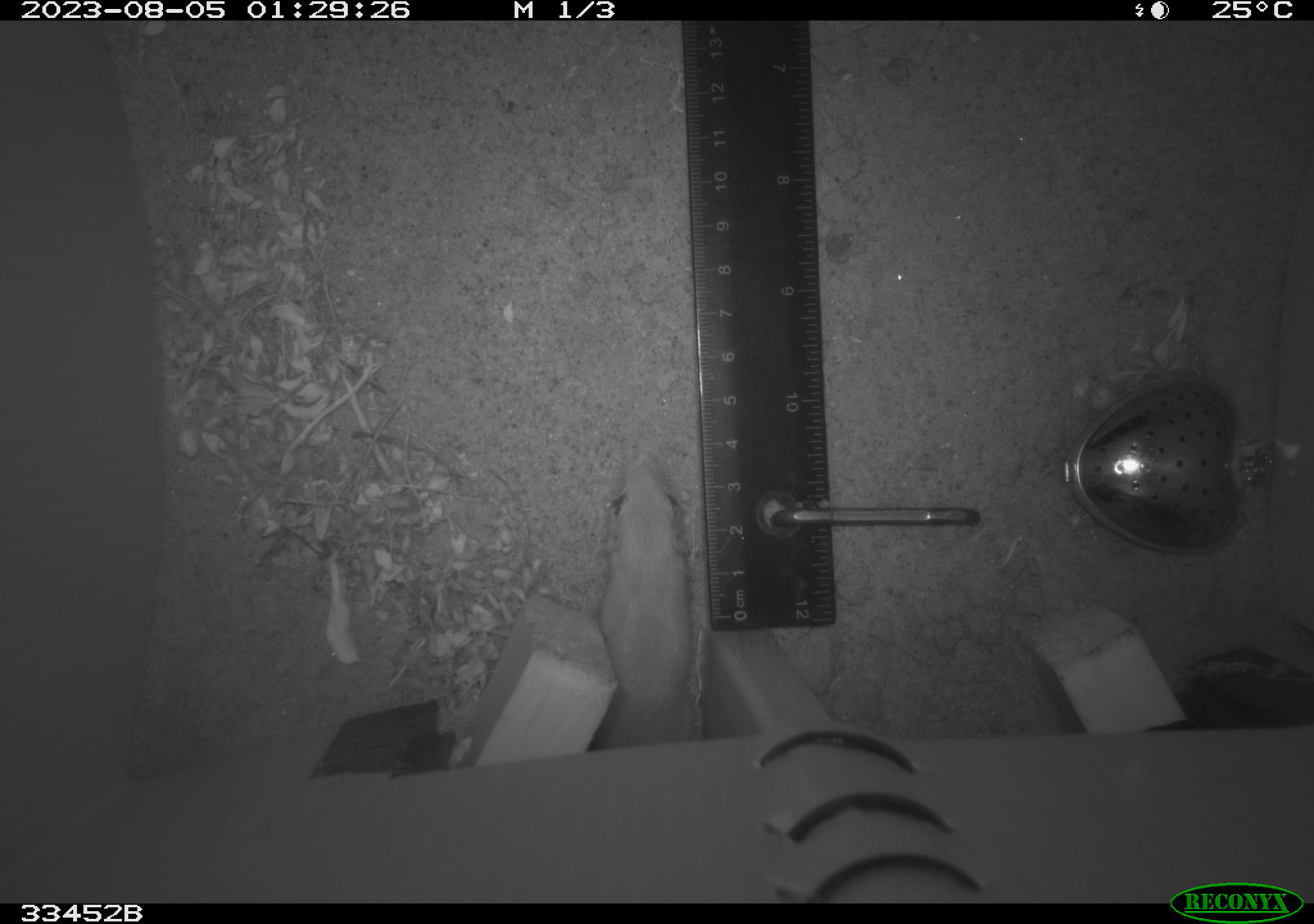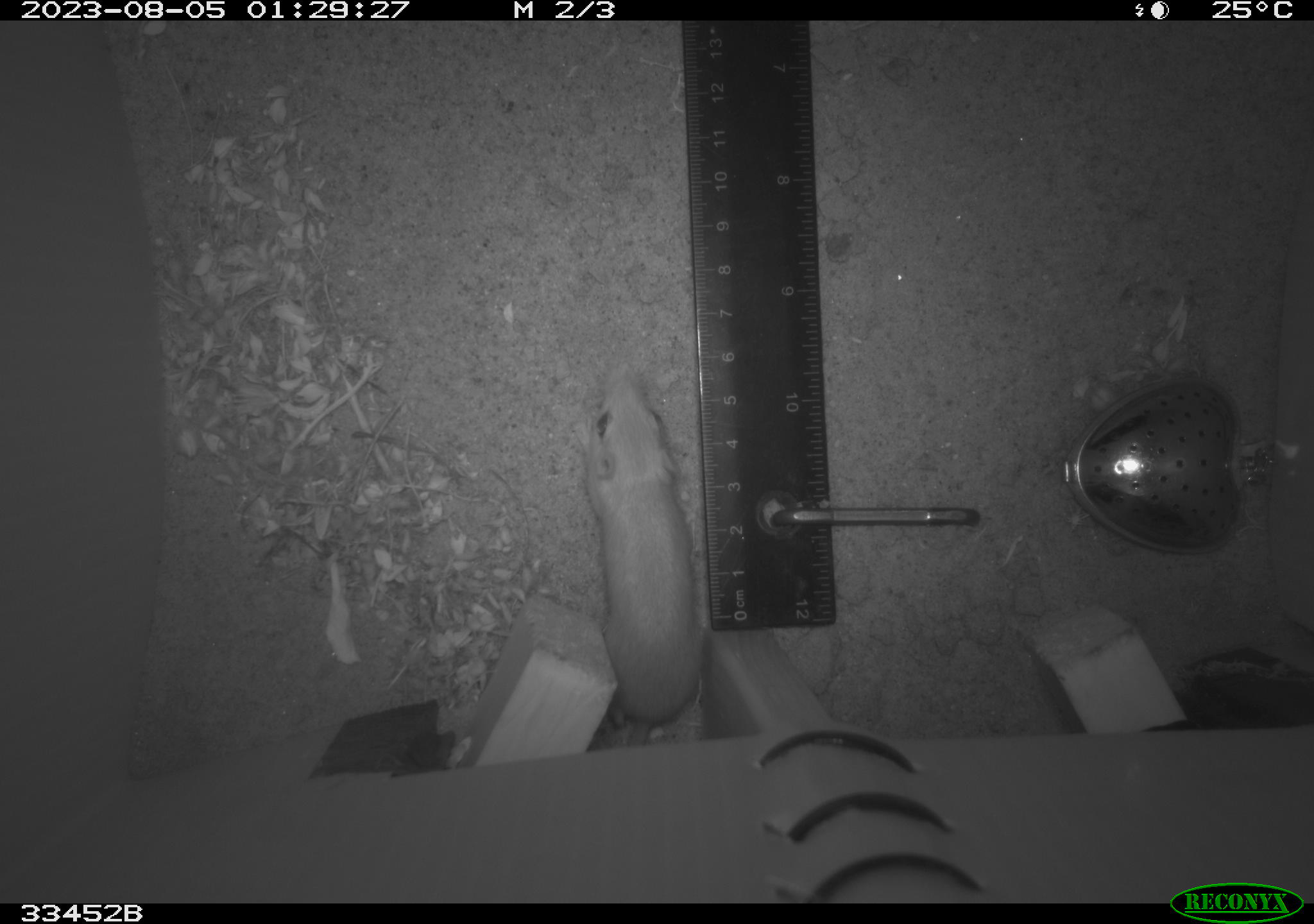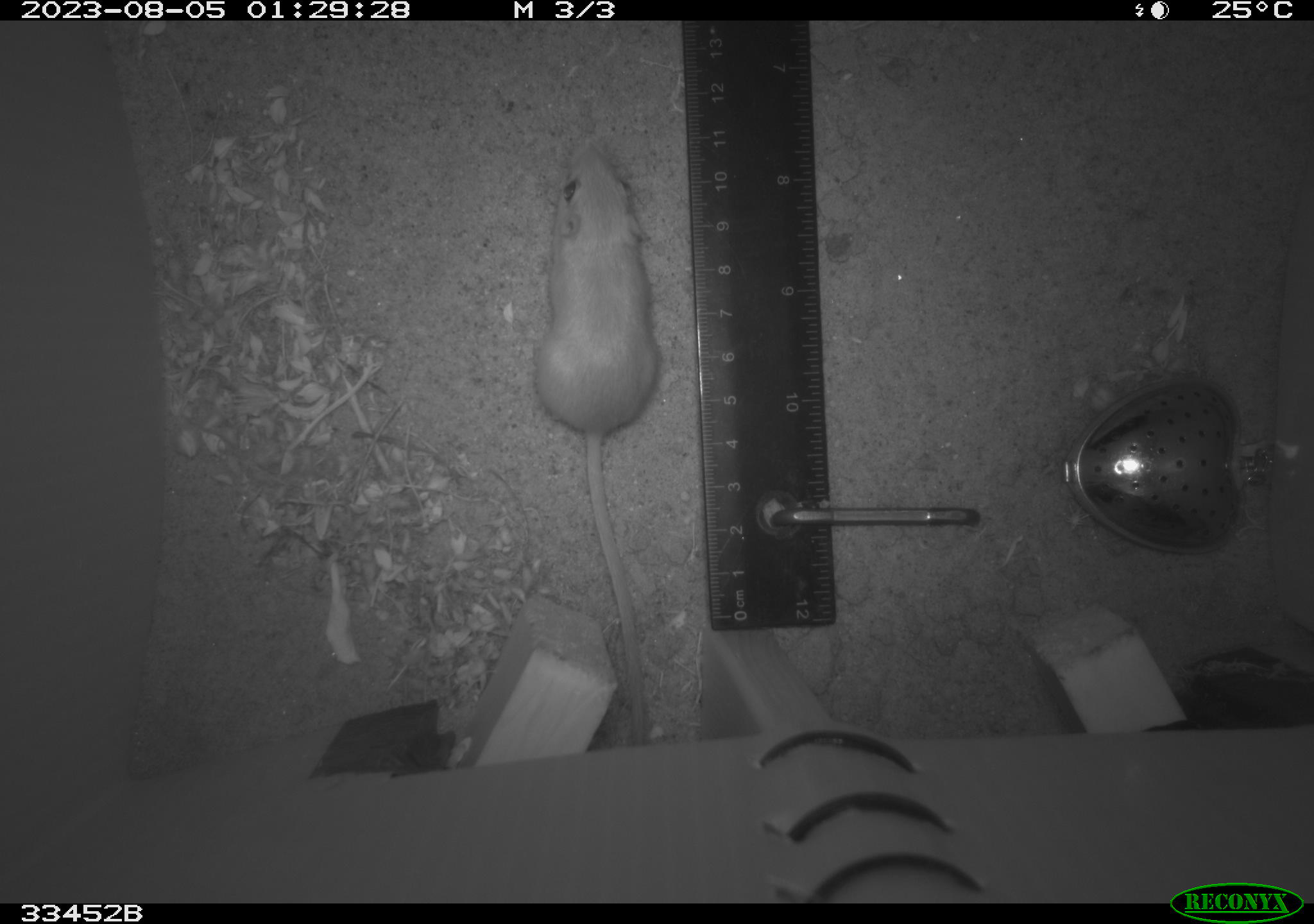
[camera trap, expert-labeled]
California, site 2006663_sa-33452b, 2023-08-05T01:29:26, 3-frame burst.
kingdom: Animalia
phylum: Chordata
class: Mammalia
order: Rodentia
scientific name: Rodentia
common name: rodent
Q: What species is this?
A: Rodent (Rodentia).